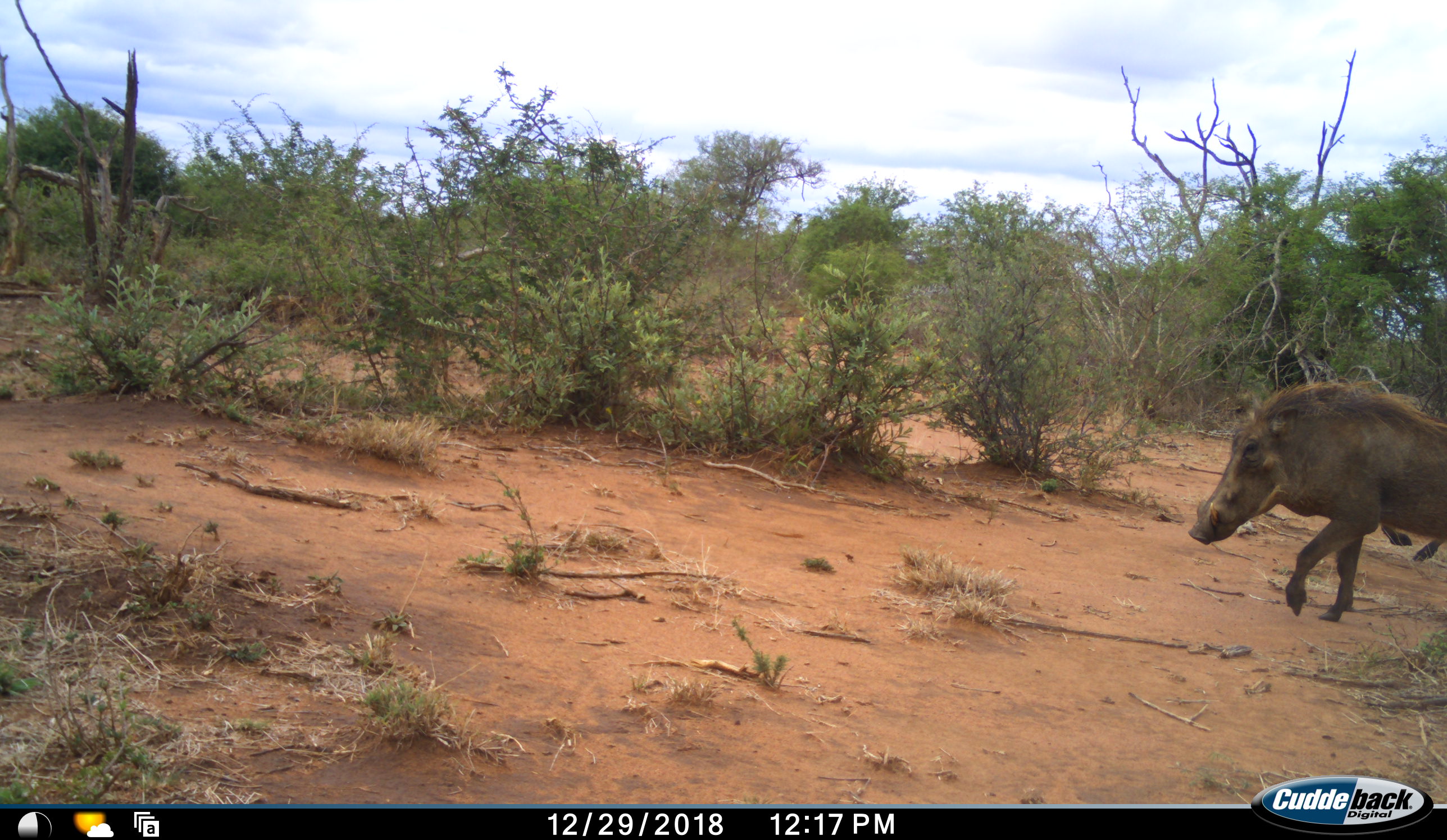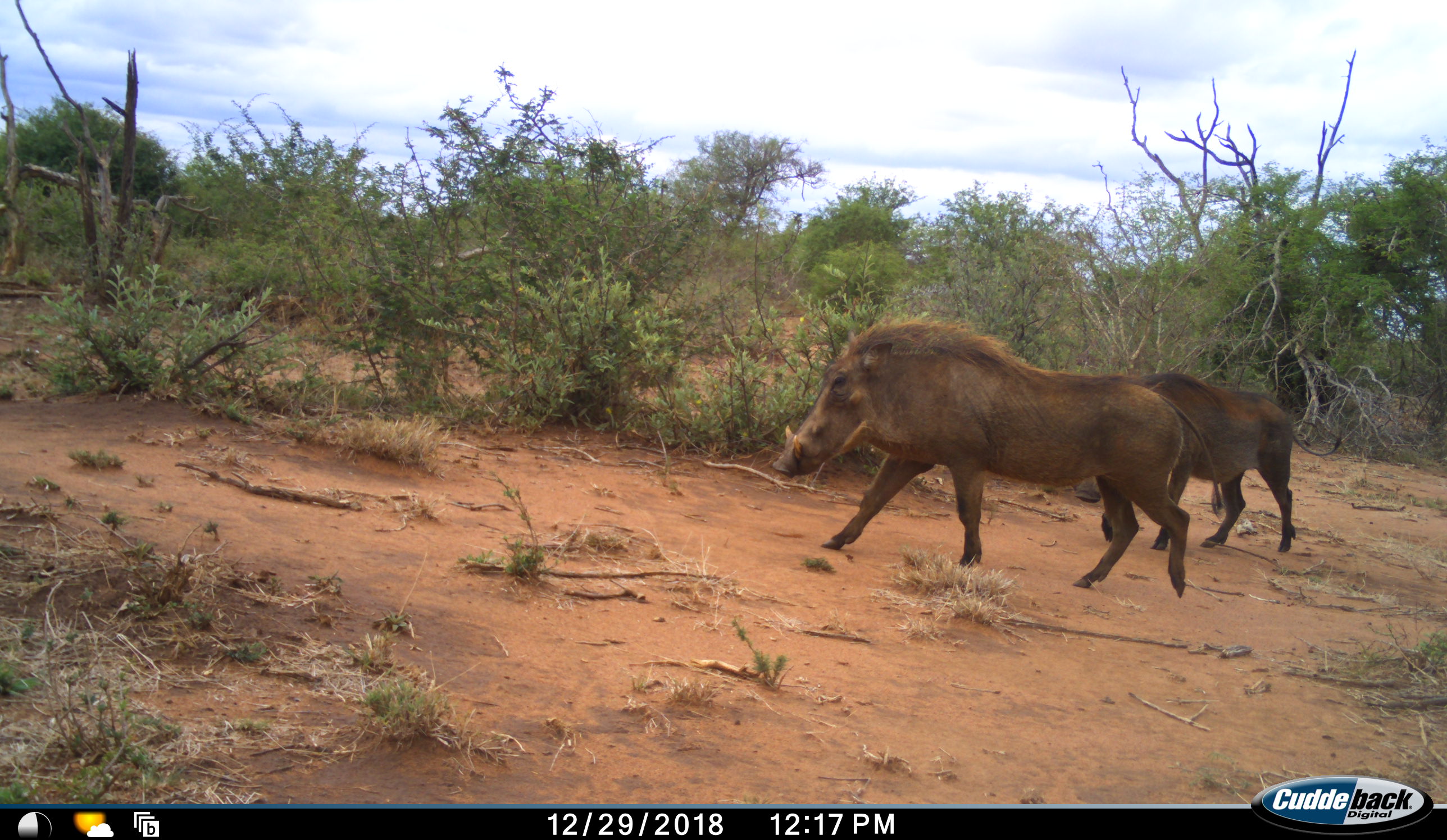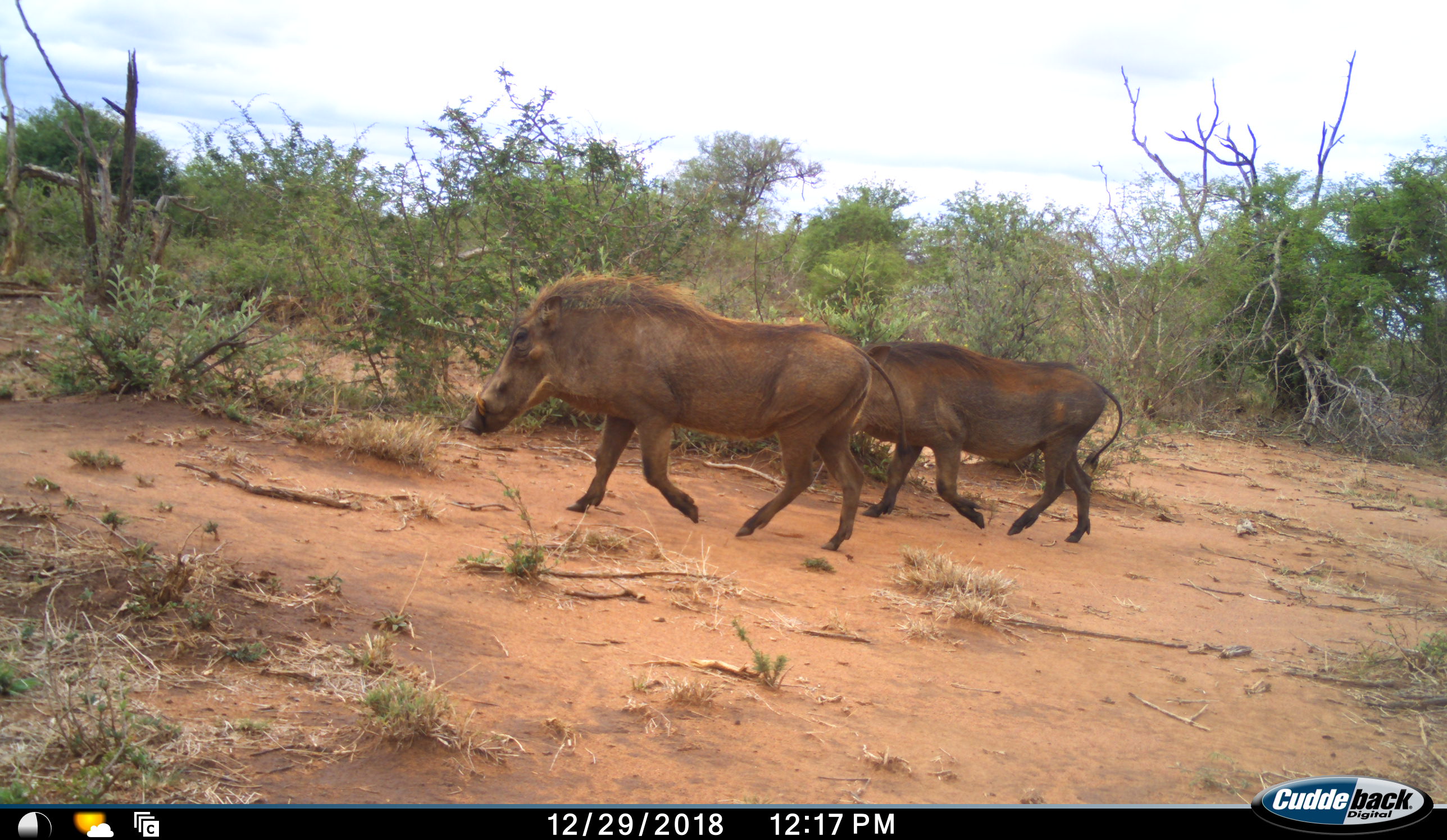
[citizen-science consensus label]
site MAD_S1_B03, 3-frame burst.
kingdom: Animalia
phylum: Chordata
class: Mammalia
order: Artiodactyla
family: Suidae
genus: Phacochoerus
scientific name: Phacochoerus africanus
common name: warthog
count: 2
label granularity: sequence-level